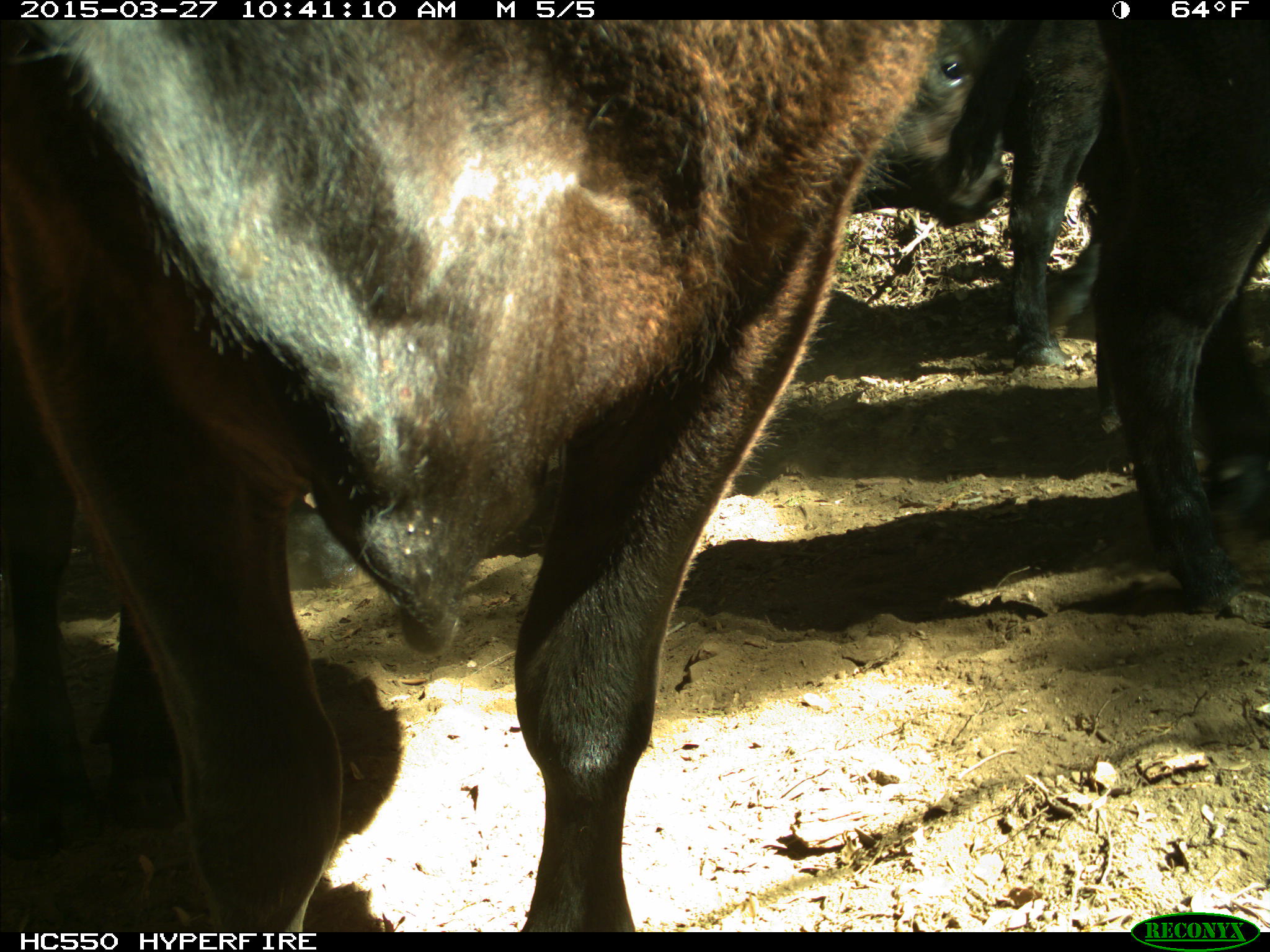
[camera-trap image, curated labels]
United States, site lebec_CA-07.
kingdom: Animalia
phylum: Chordata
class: Mammalia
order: Artiodactyla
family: Bovidae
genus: Bos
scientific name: Bos taurus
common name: domestic cow